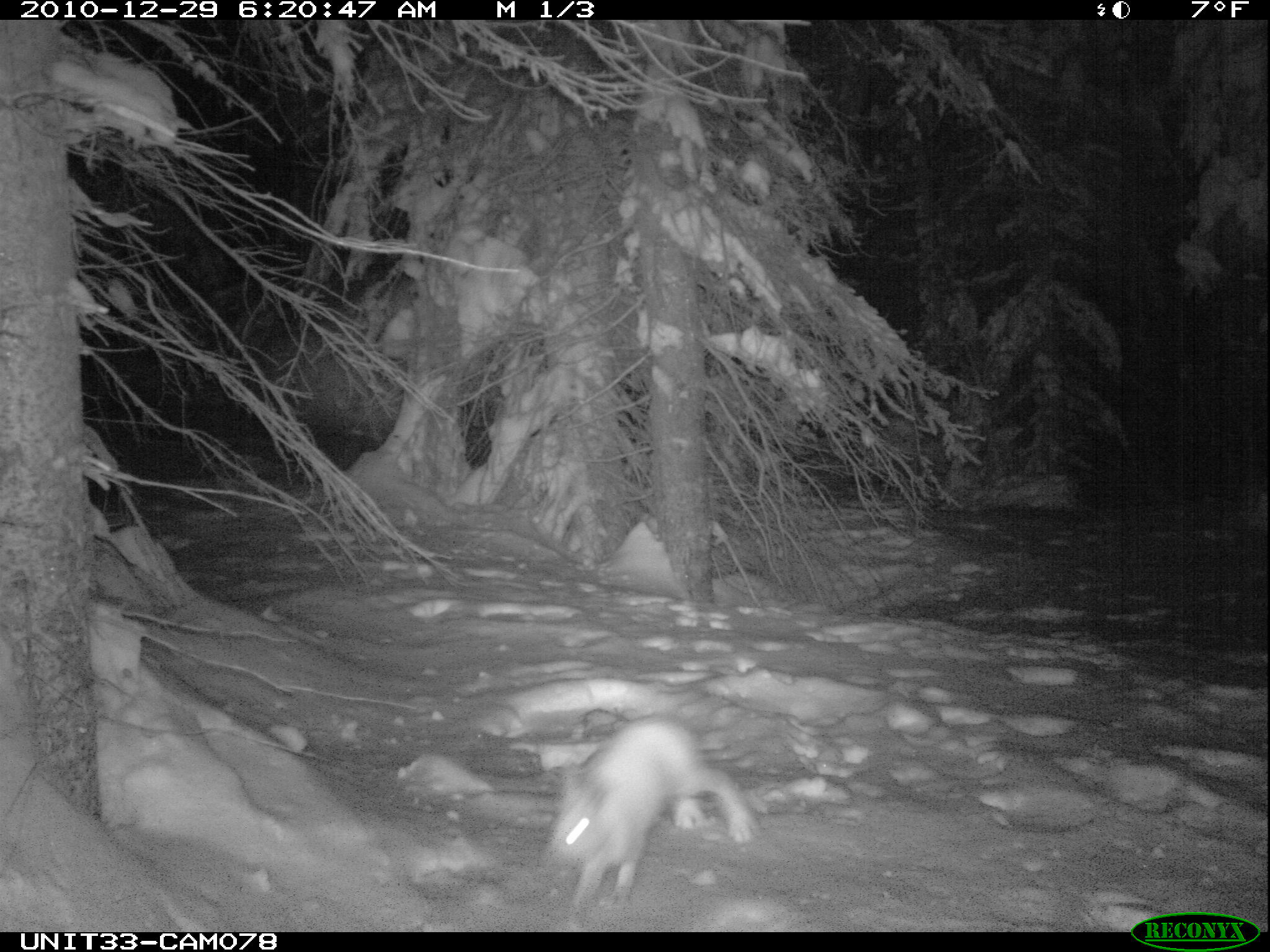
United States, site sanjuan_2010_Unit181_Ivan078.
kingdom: Animalia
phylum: Chordata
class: Mammalia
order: Lagomorpha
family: Leporidae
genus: Lepus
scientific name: Lepus americanus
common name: snowshoe hare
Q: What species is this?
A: Lepus americanus (snowshoe hare).